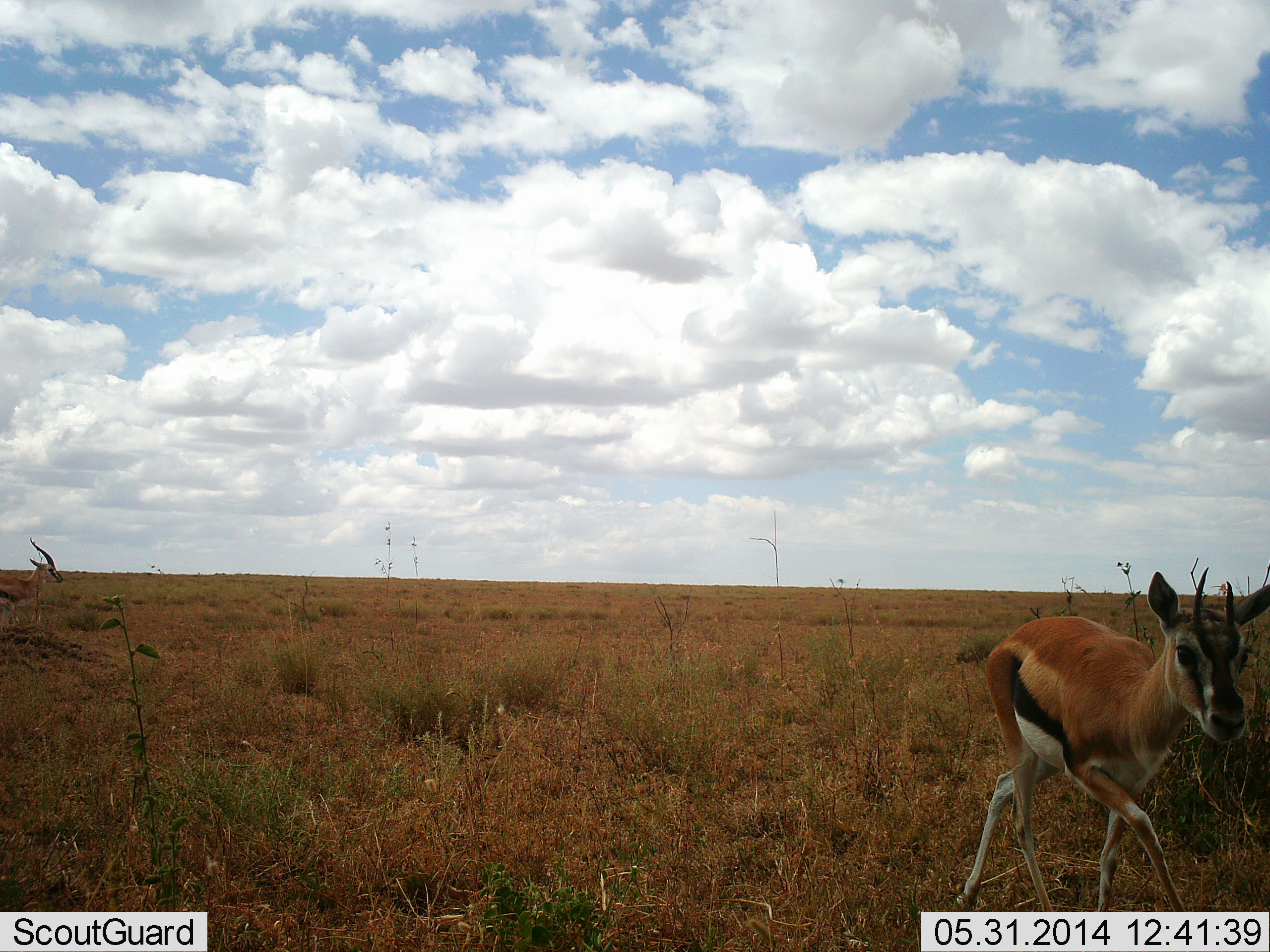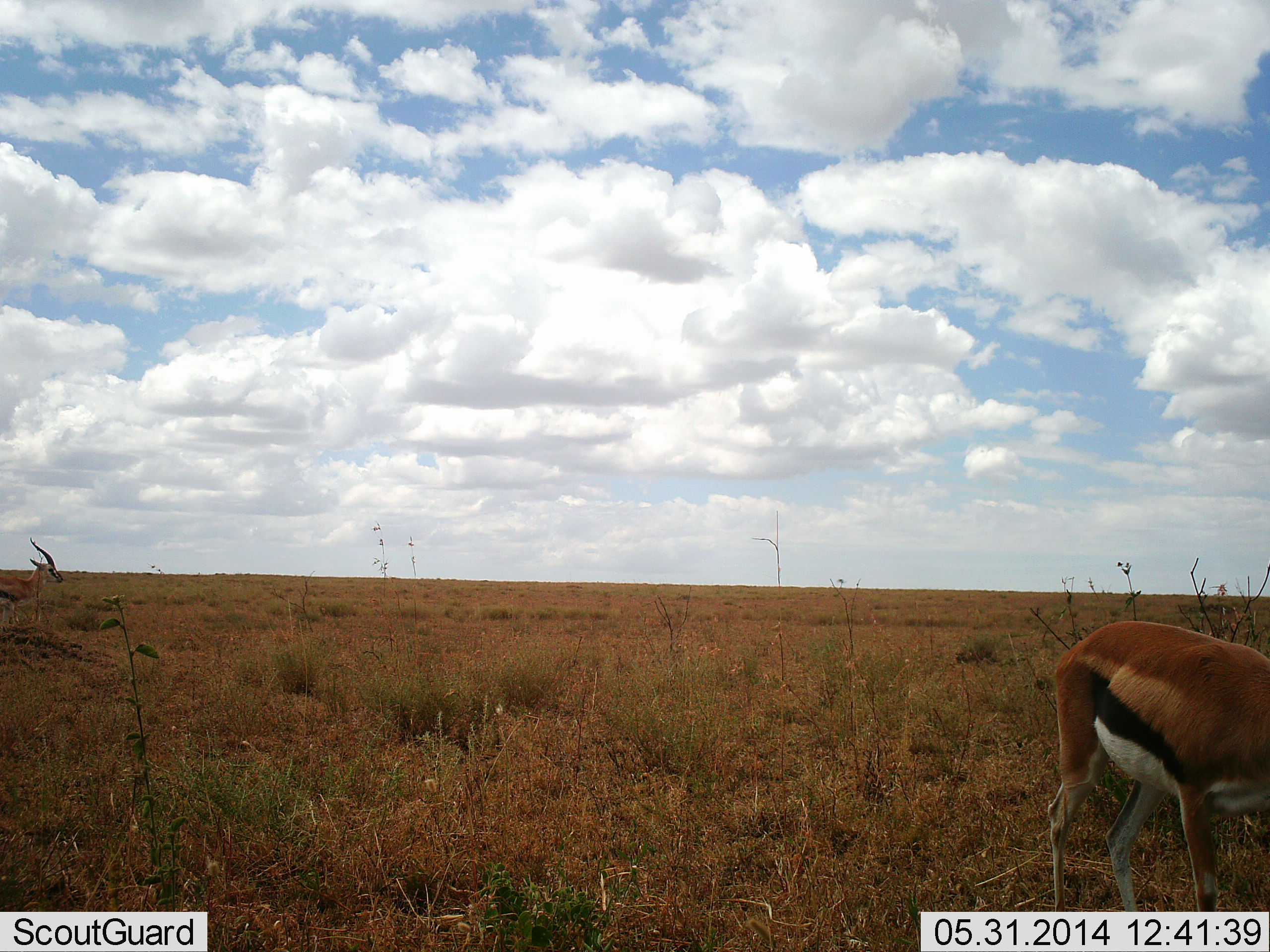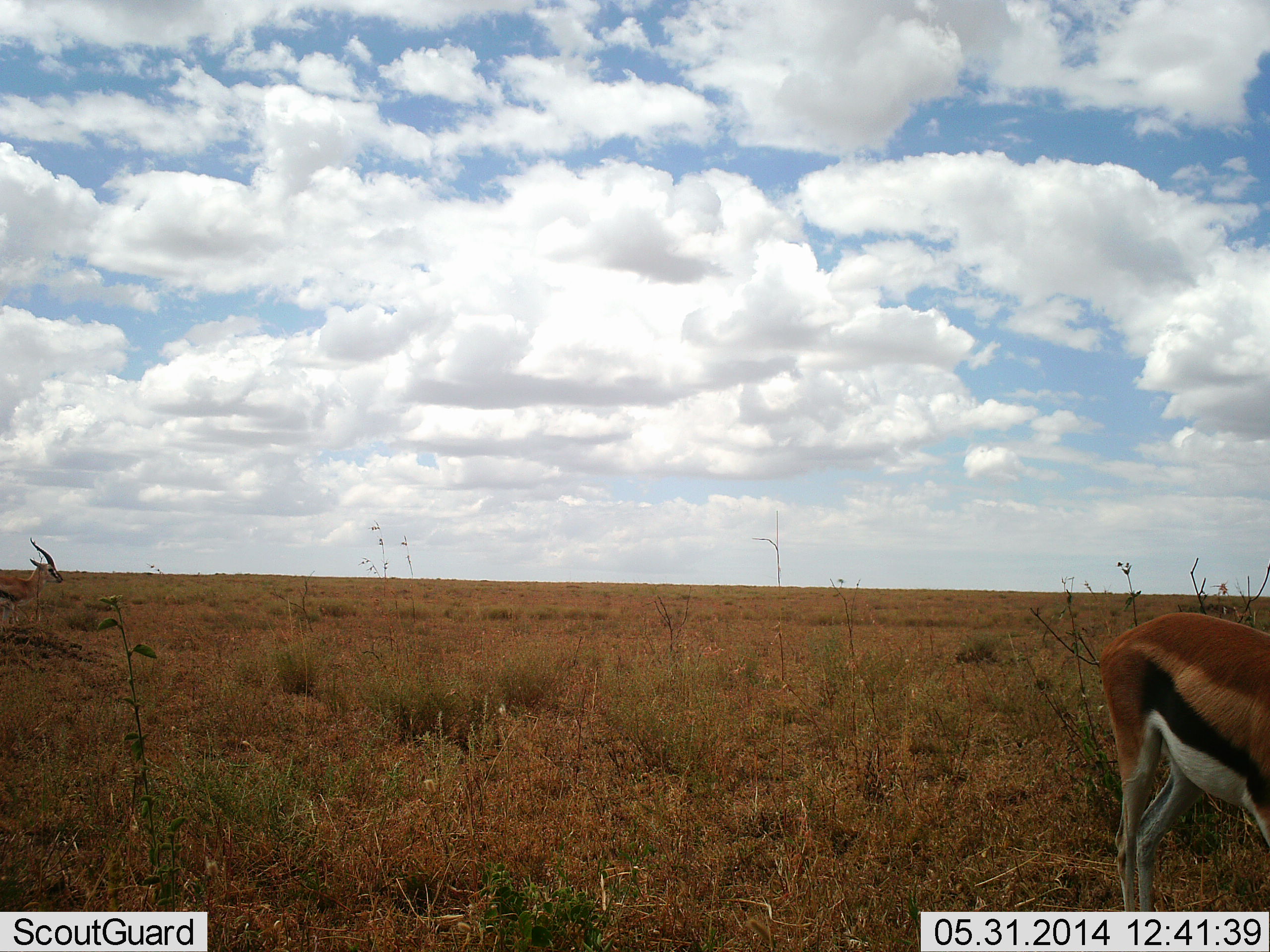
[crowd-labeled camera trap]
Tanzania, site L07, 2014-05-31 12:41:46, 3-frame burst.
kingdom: Animalia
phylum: Chordata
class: Mammalia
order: Artiodactyla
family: Bovidae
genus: Eudorcas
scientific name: Eudorcas thomsonii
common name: thomson's gazelle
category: gazellethomsons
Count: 2.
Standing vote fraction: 53%.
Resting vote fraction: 3%.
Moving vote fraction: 74%.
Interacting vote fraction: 0%.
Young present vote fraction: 0%.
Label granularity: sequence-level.